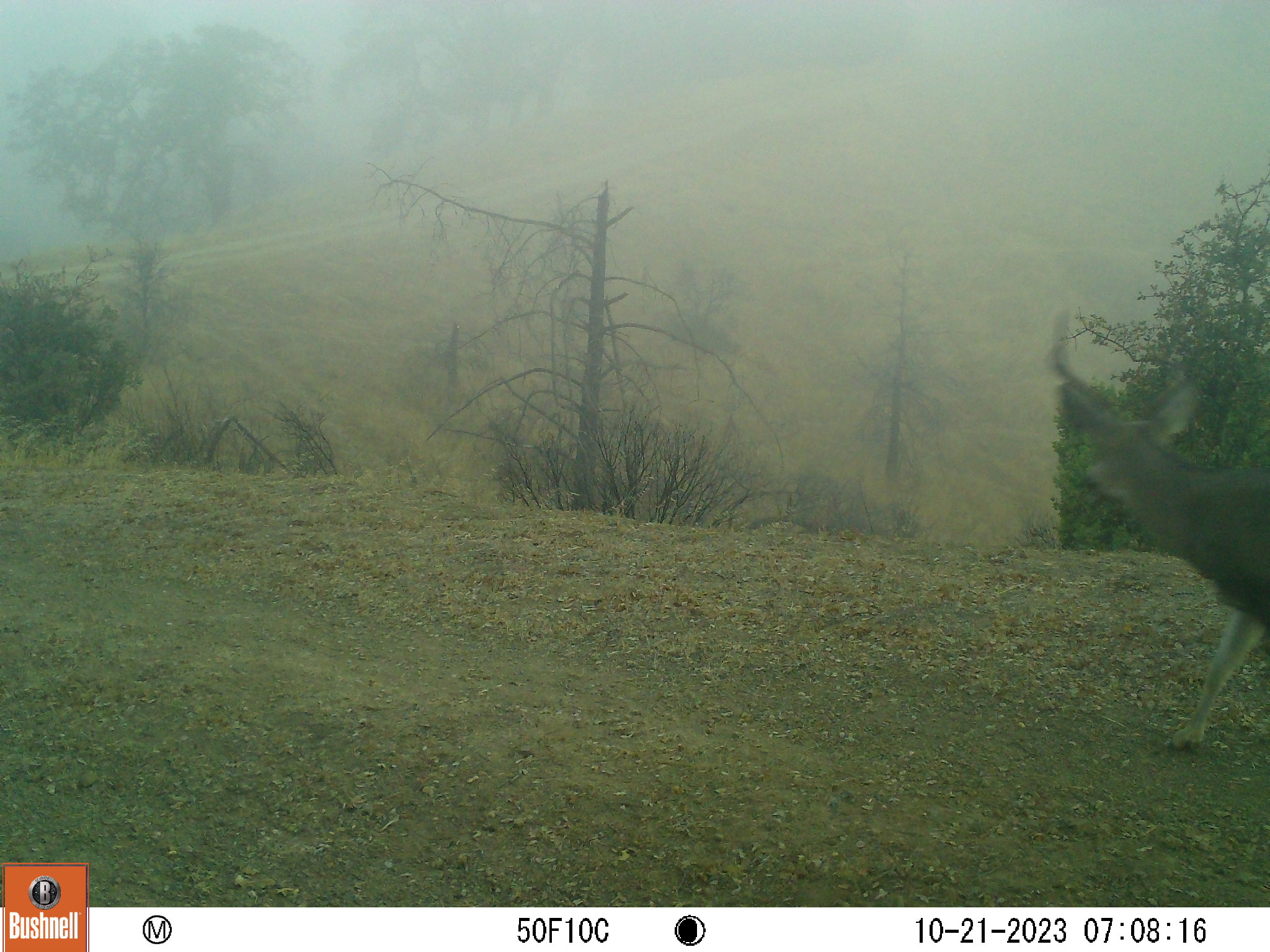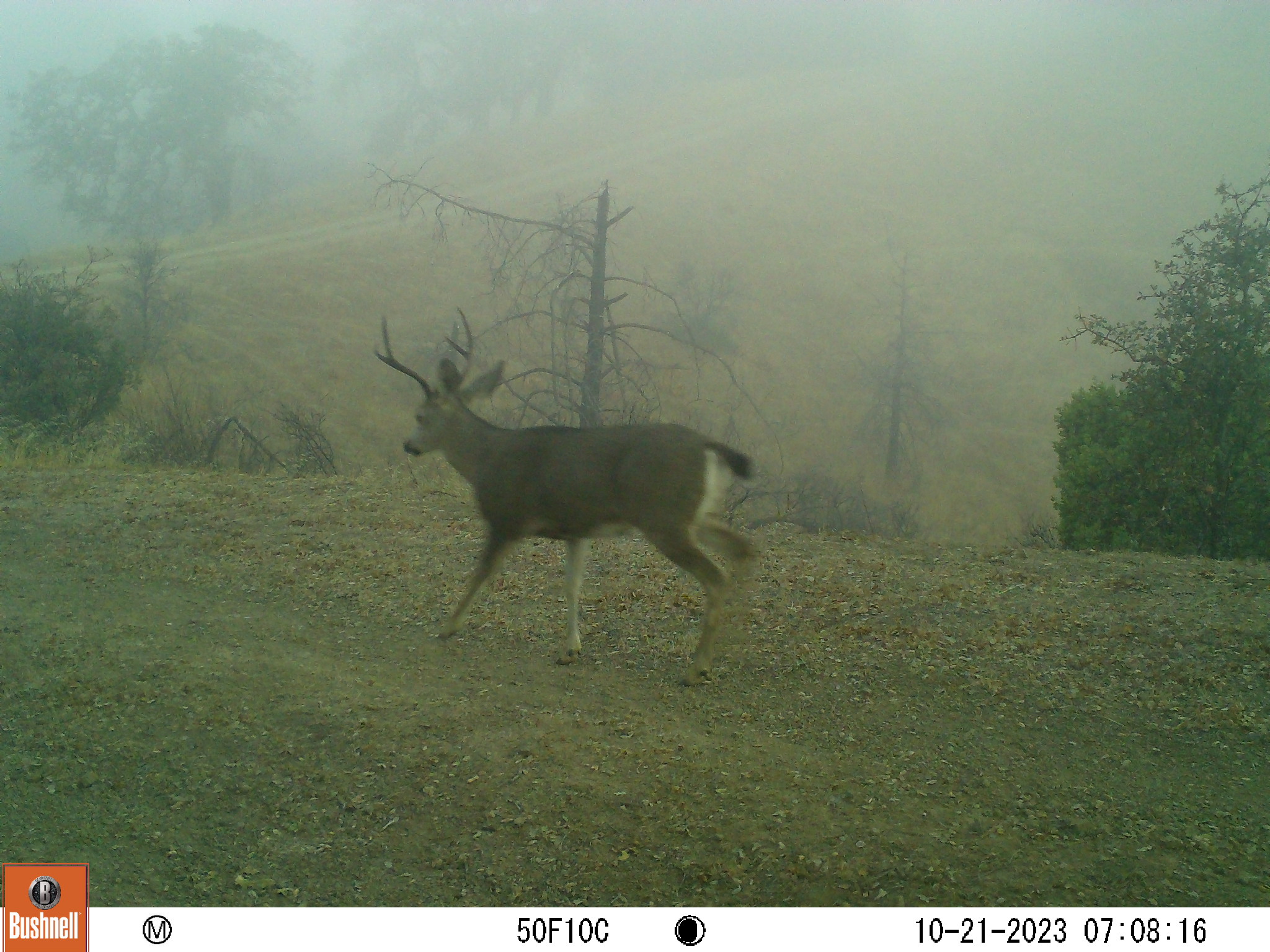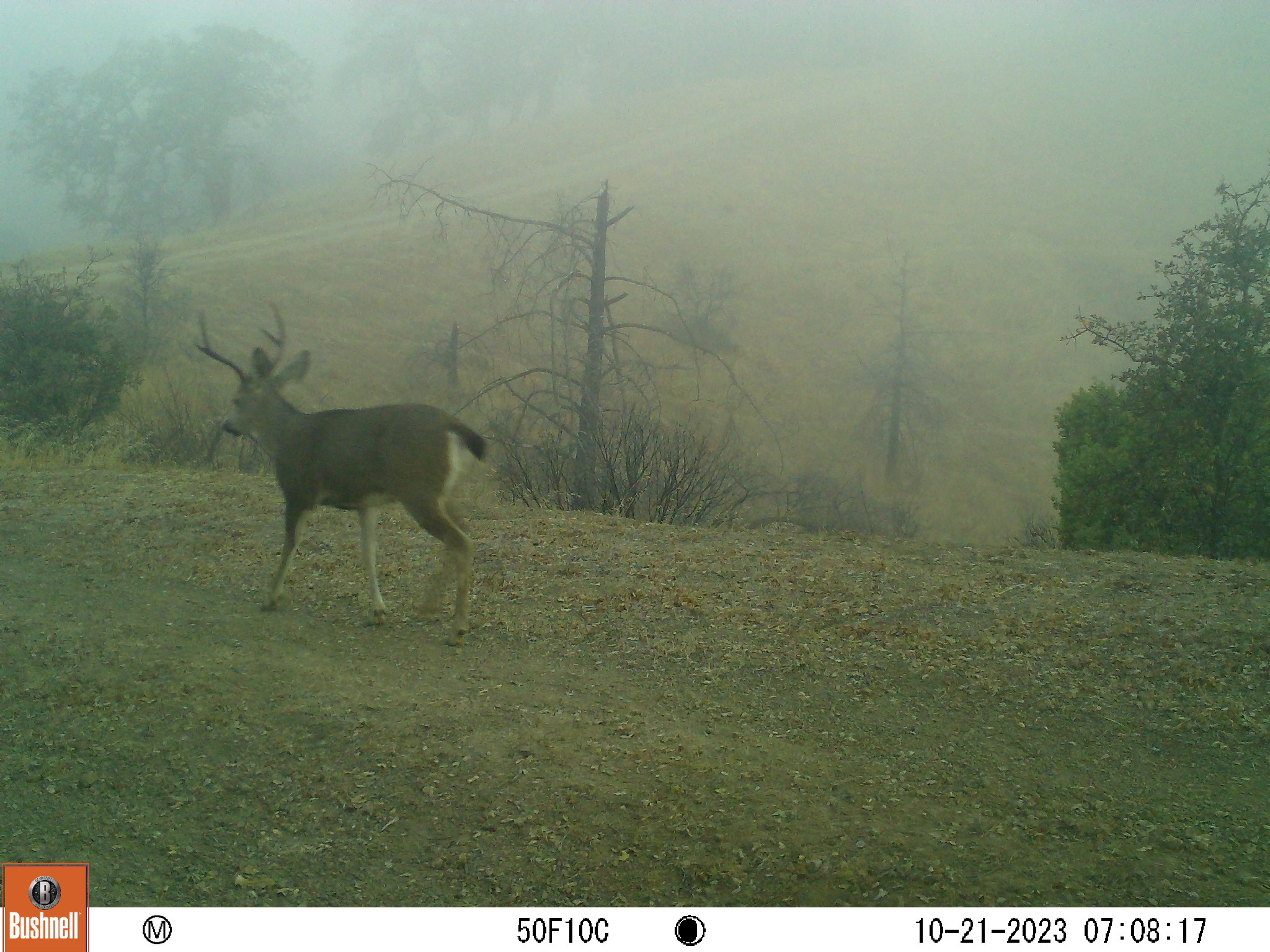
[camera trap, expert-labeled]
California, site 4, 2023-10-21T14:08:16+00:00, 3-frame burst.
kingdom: Animalia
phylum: Chordata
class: Mammalia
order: Artiodactyla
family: Cervidae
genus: Odocoileus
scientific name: Odocoileus hemionus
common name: mule deer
Mule deer (Odocoileus hemionus).